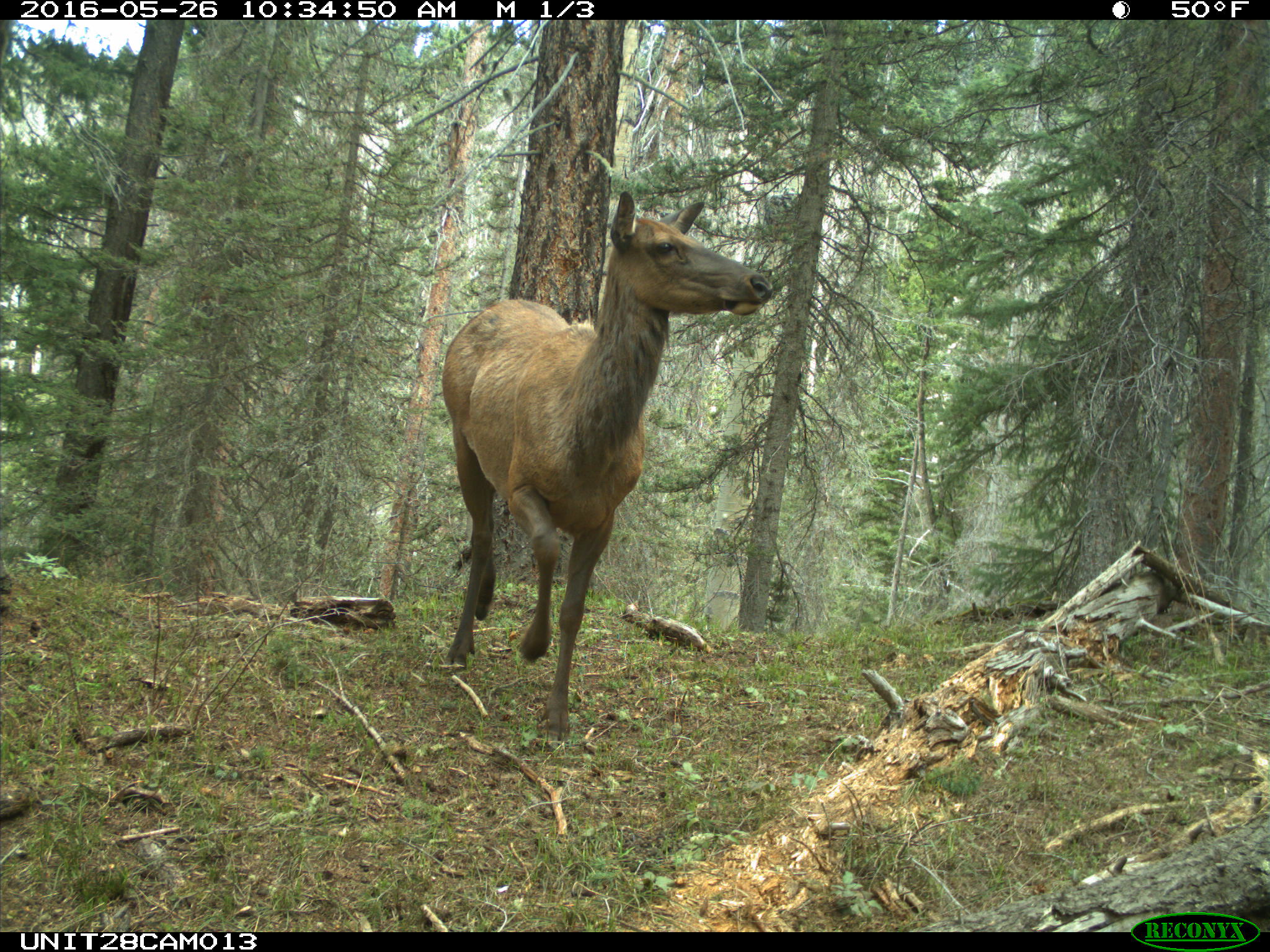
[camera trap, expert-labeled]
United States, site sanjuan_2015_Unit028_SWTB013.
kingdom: Animalia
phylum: Chordata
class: Mammalia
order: Artiodactyla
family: Cervidae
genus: Cervus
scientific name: Cervus elaphus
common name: red deer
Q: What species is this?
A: Cervus elaphus (red deer).